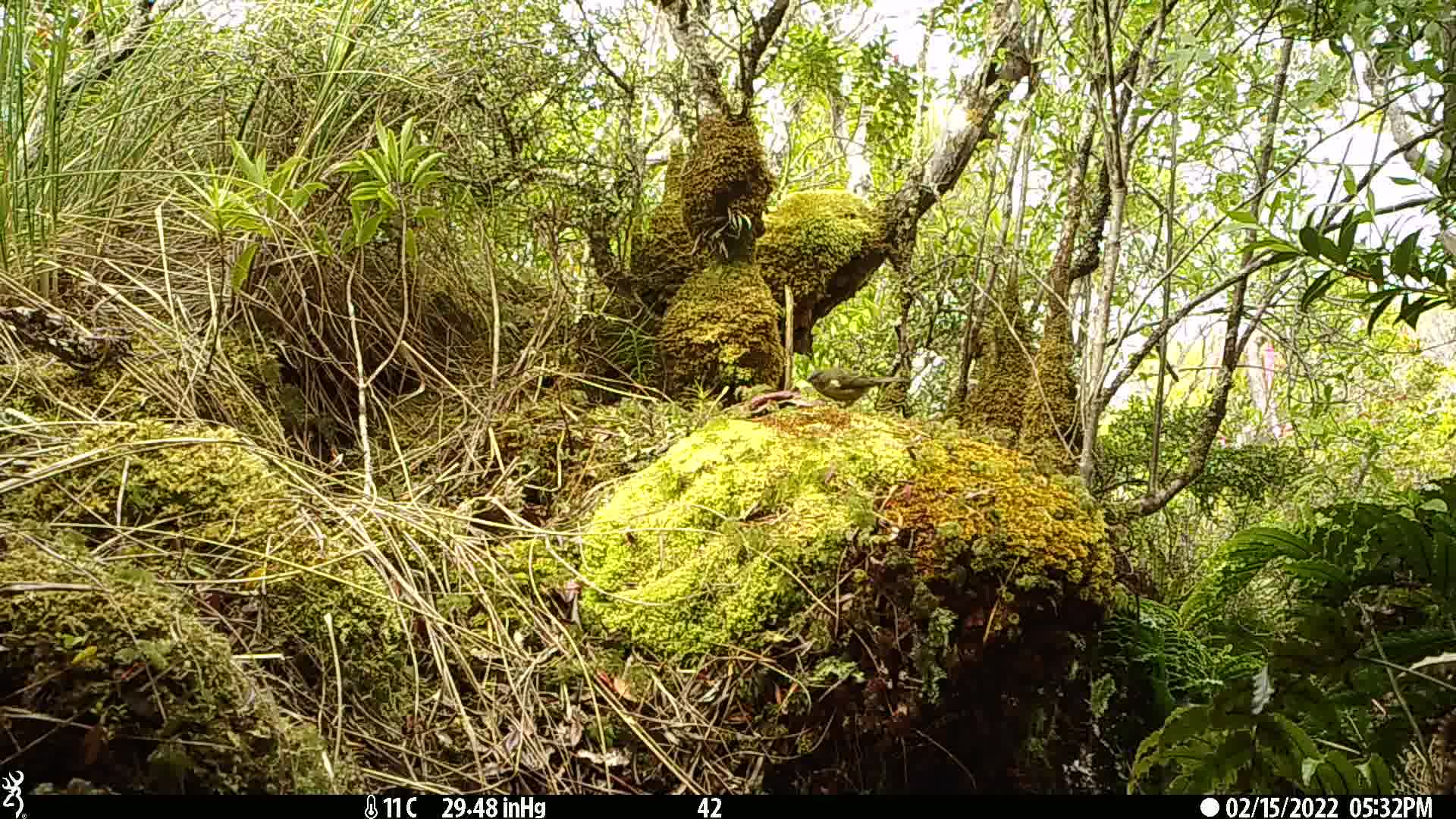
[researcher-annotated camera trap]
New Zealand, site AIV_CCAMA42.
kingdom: Animalia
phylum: Chordata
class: Aves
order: Passeriformes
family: Meliphagidae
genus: Anthornis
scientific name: Anthornis melanura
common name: new zealand bellbird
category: bellbird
Bellbird (new zealand bellbird) (Anthornis melanura).